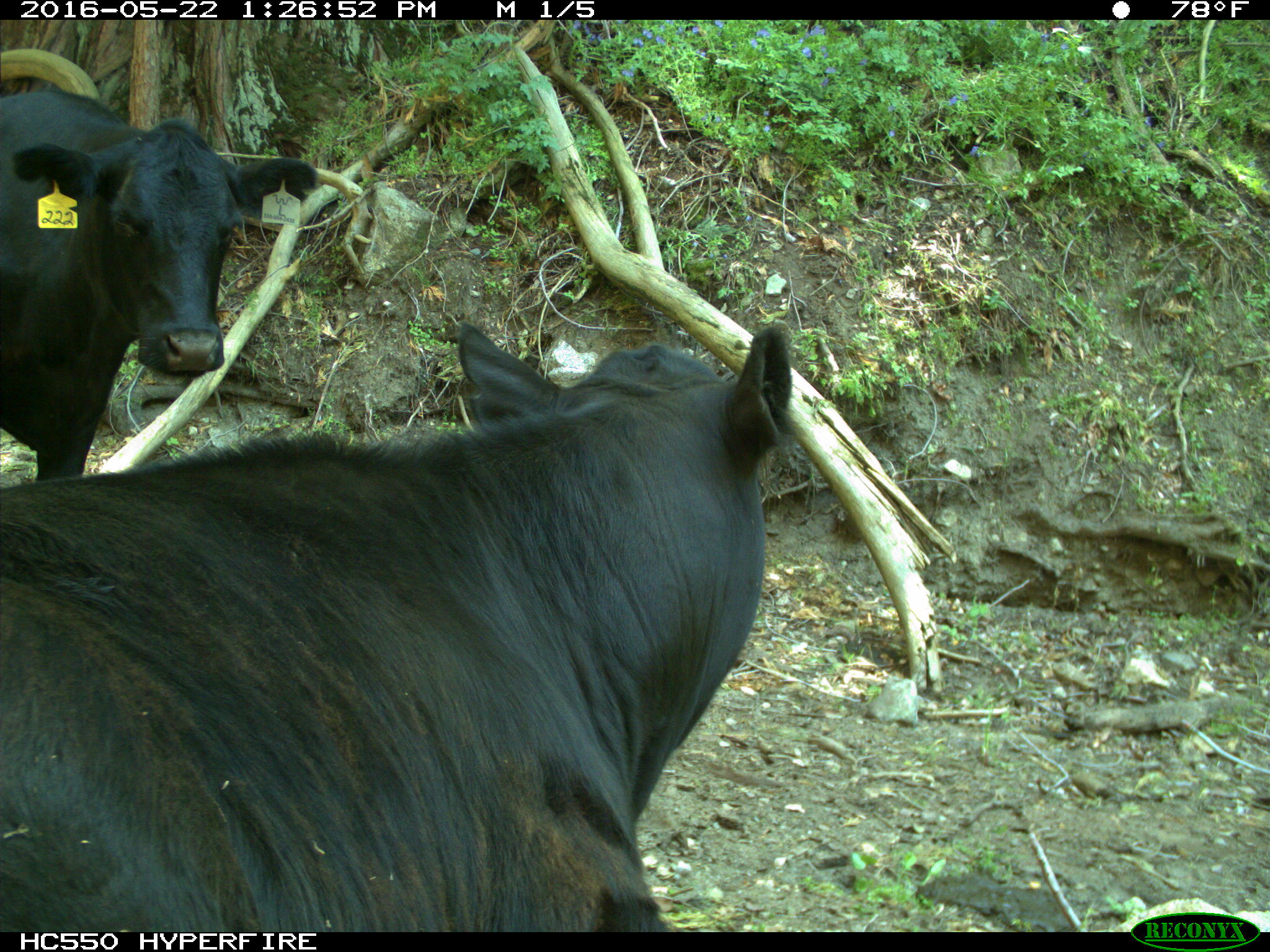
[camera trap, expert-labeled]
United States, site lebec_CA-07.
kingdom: Animalia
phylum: Chordata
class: Mammalia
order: Artiodactyla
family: Bovidae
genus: Bos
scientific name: Bos taurus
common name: domestic cow